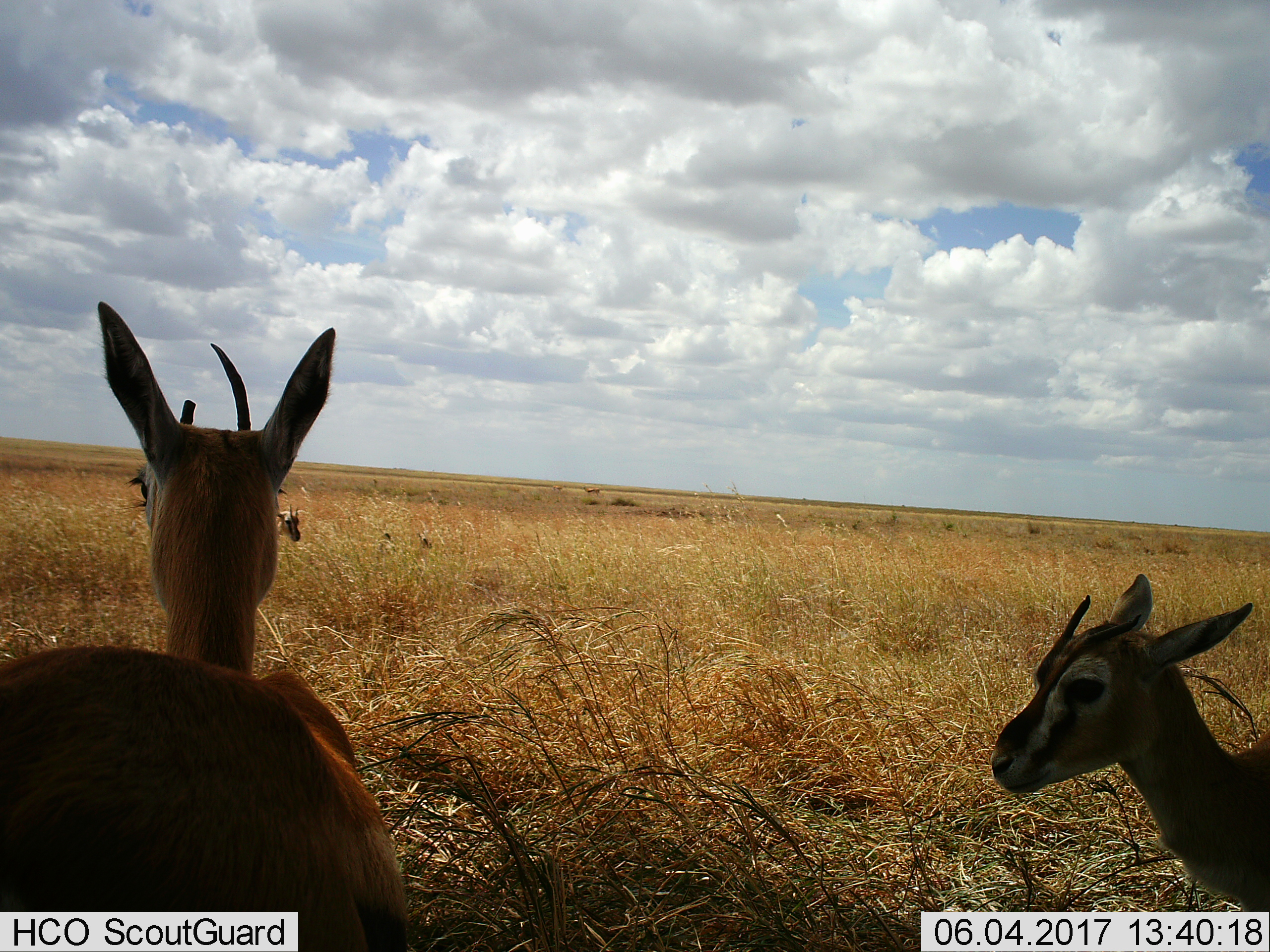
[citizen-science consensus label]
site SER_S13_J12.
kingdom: Animalia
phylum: Chordata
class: Mammalia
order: Artiodactyla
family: Bovidae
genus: Eudorcas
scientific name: Eudorcas thomsonii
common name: thomson's gazelle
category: gazellethomsons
Gazellethomsons (thomson's gazelle) (Eudorcas thomsonii), count 4. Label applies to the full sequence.